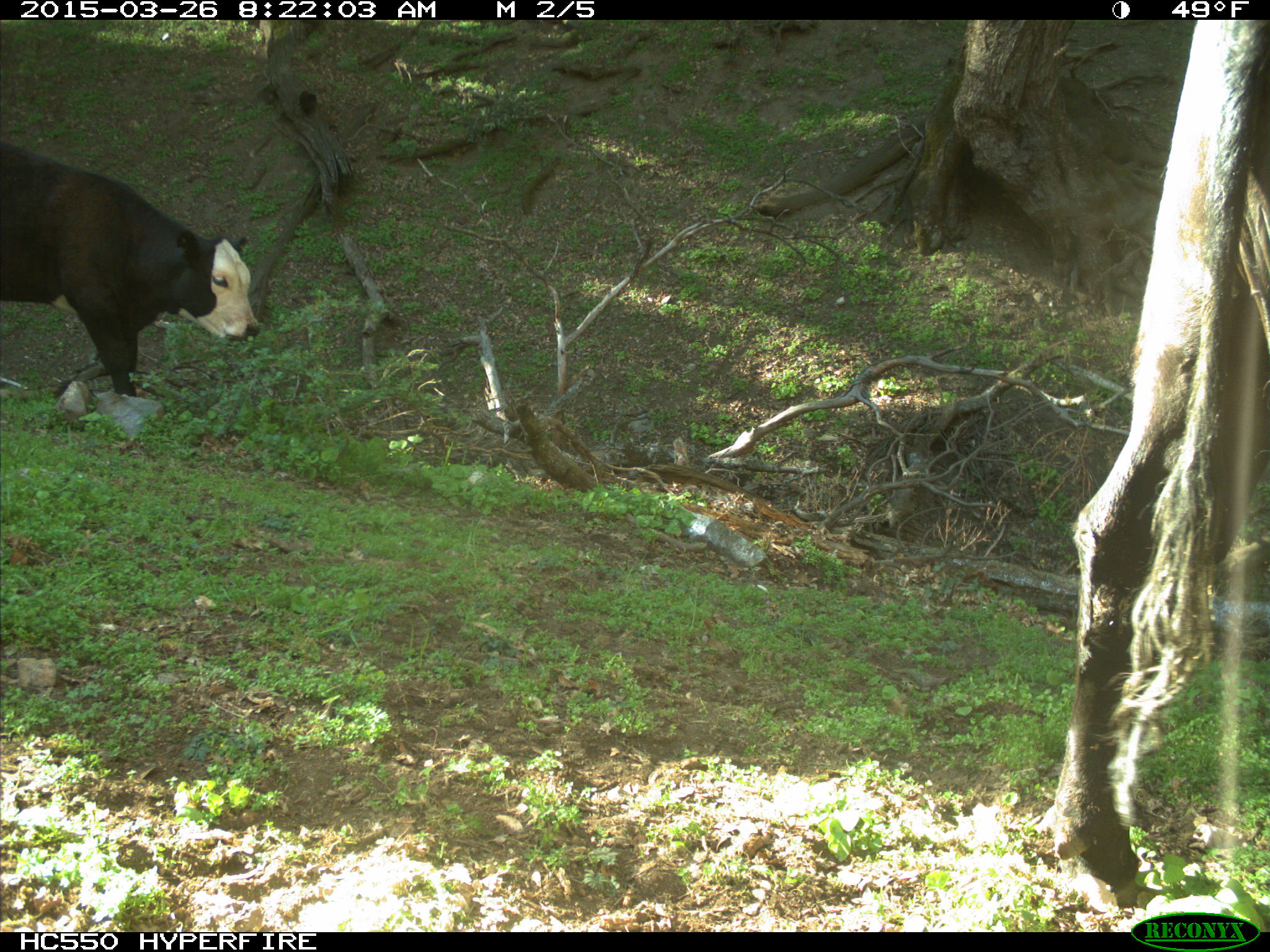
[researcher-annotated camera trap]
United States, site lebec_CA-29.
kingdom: Animalia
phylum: Chordata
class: Mammalia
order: Artiodactyla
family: Bovidae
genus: Bos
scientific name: Bos taurus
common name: domestic cow